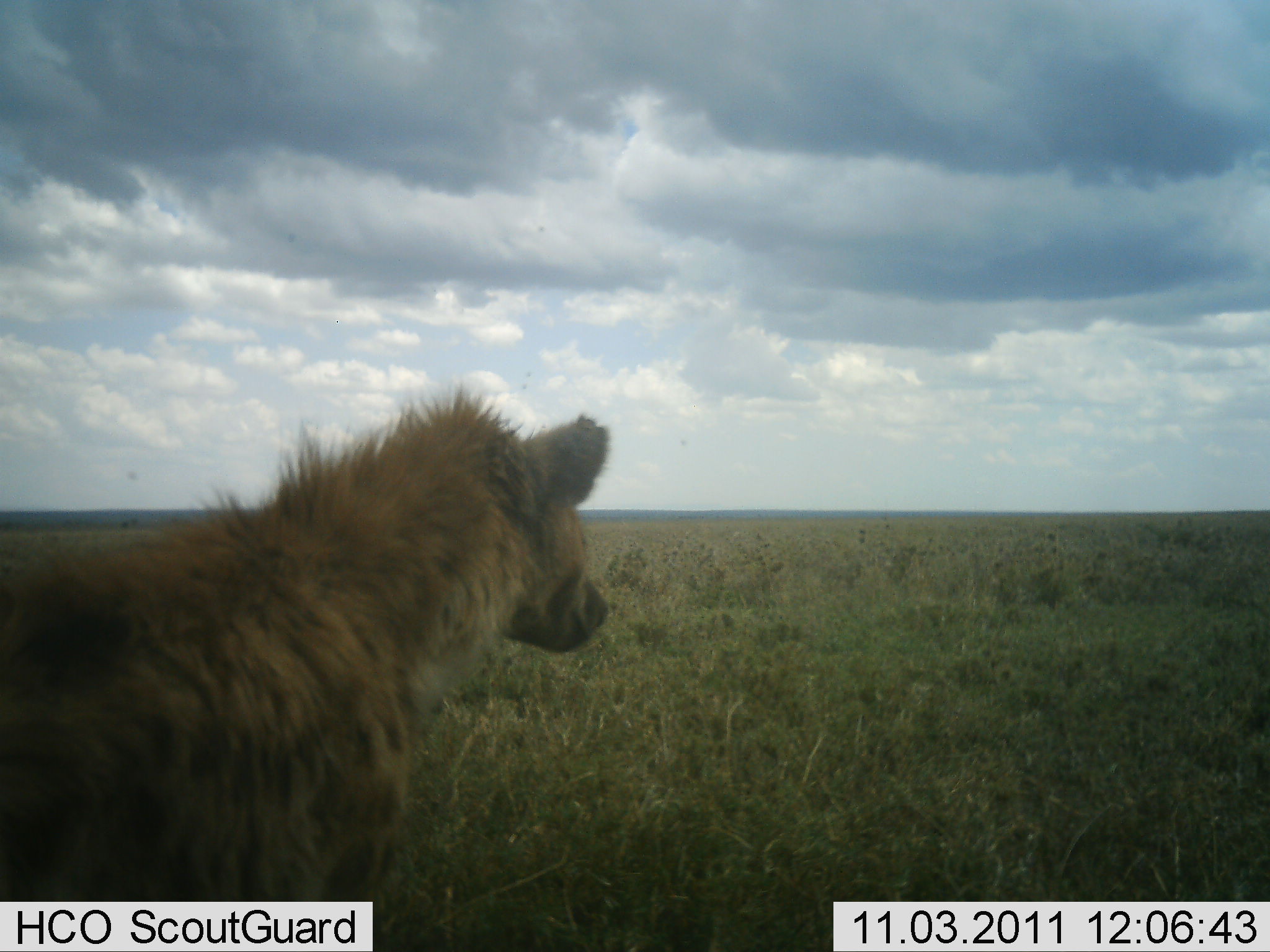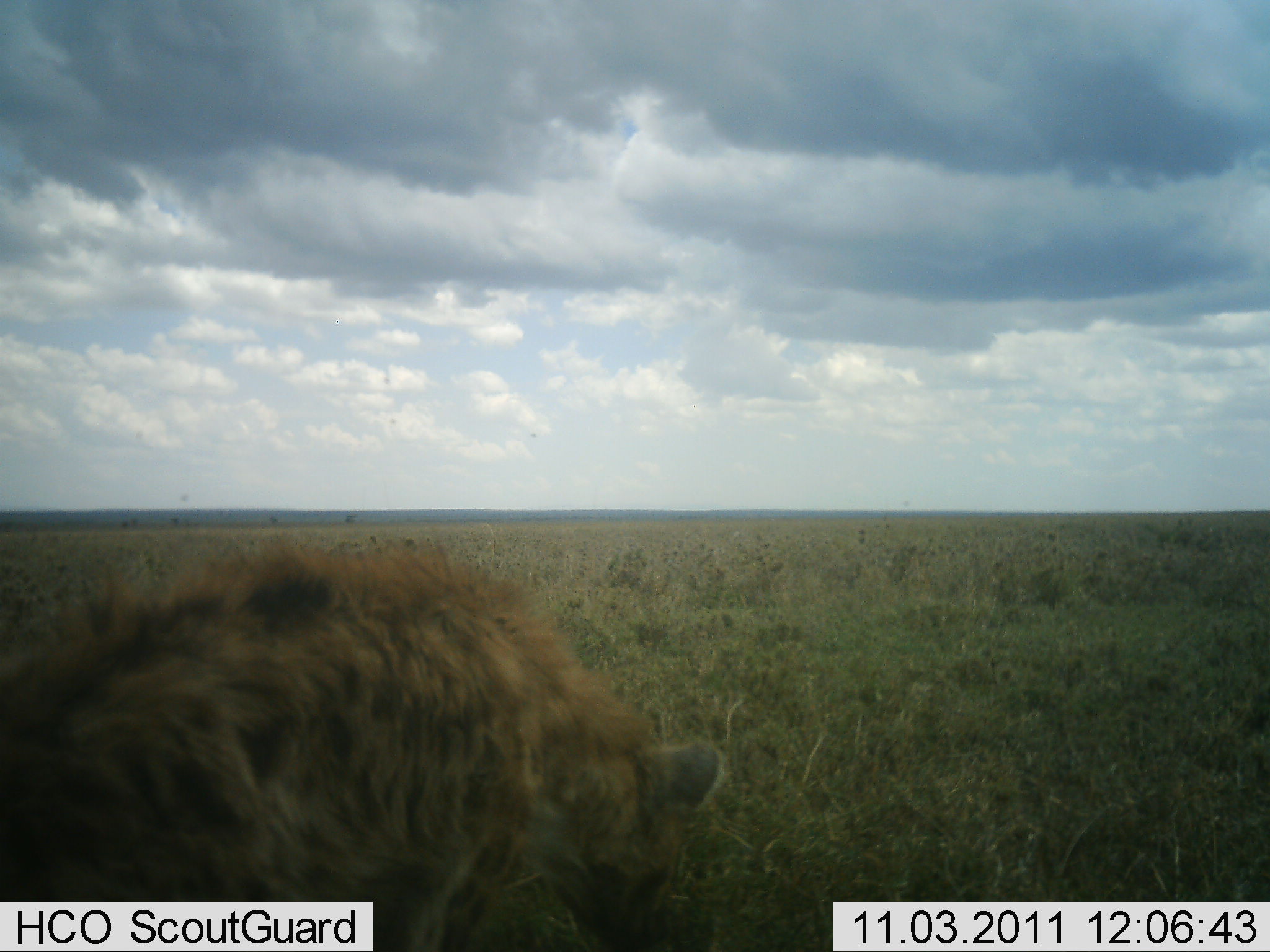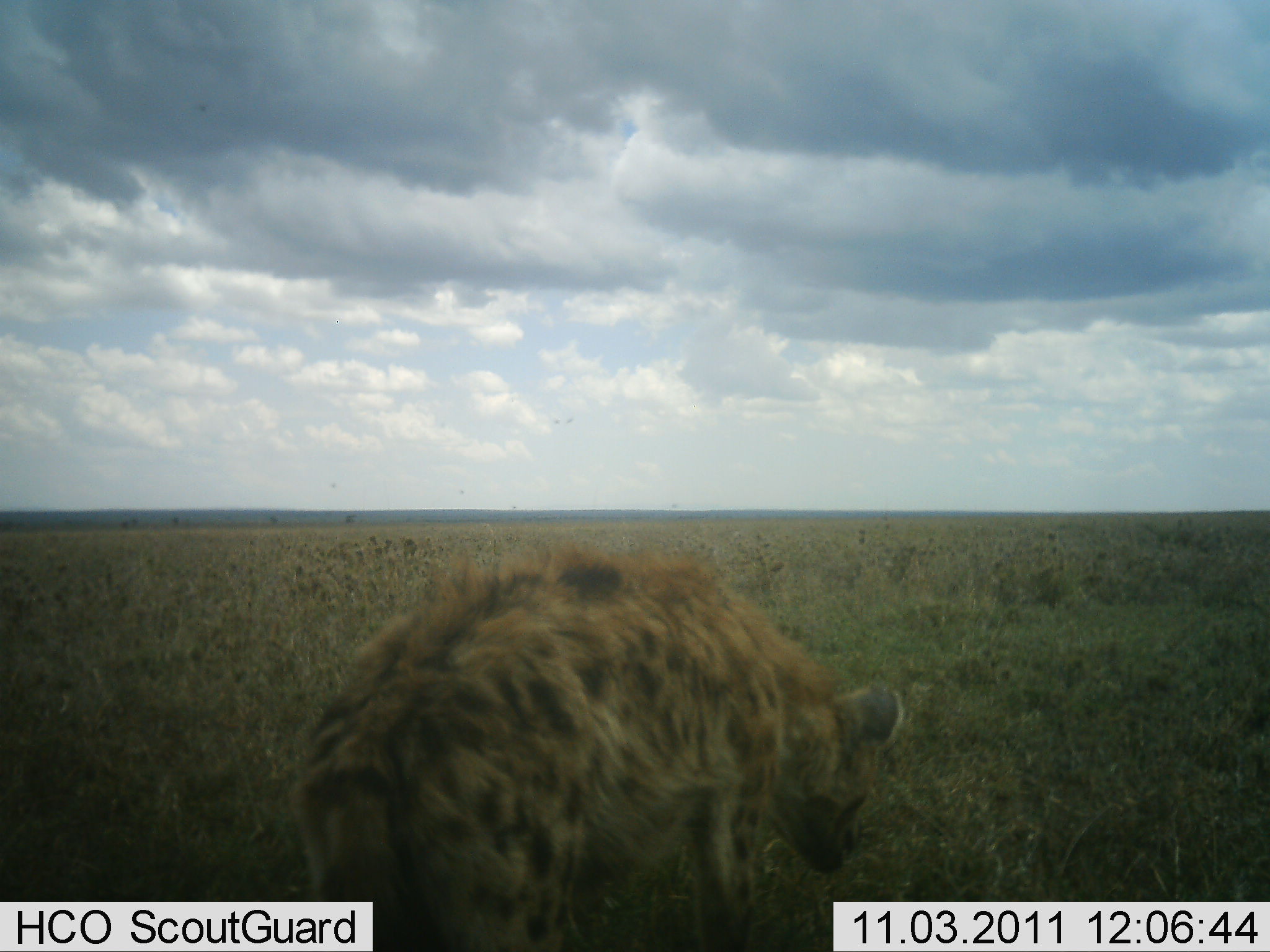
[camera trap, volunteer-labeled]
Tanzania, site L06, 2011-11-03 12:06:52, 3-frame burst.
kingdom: Animalia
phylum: Chordata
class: Mammalia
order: Carnivora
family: Hyaenidae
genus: Crocuta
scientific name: Crocuta crocuta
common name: spotted hyena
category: hyenaspotted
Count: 1.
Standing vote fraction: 38%.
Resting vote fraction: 0%.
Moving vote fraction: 69%.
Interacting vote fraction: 0%.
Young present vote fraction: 0%.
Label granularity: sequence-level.